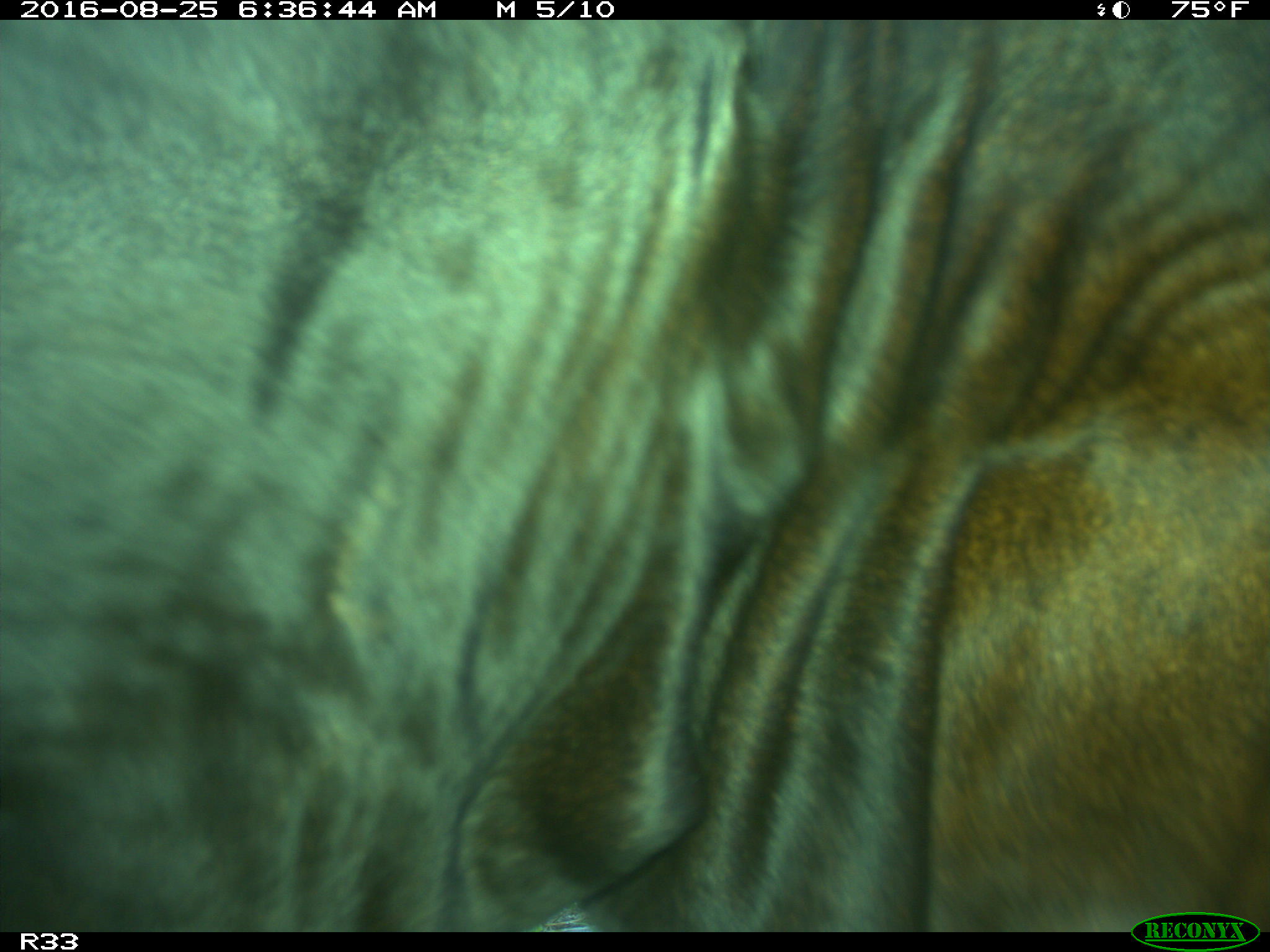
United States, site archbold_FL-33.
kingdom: Animalia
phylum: Chordata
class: Mammalia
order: Artiodactyla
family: Bovidae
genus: Bos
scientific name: Bos taurus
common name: domestic cow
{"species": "Bos taurus (domestic cow)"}